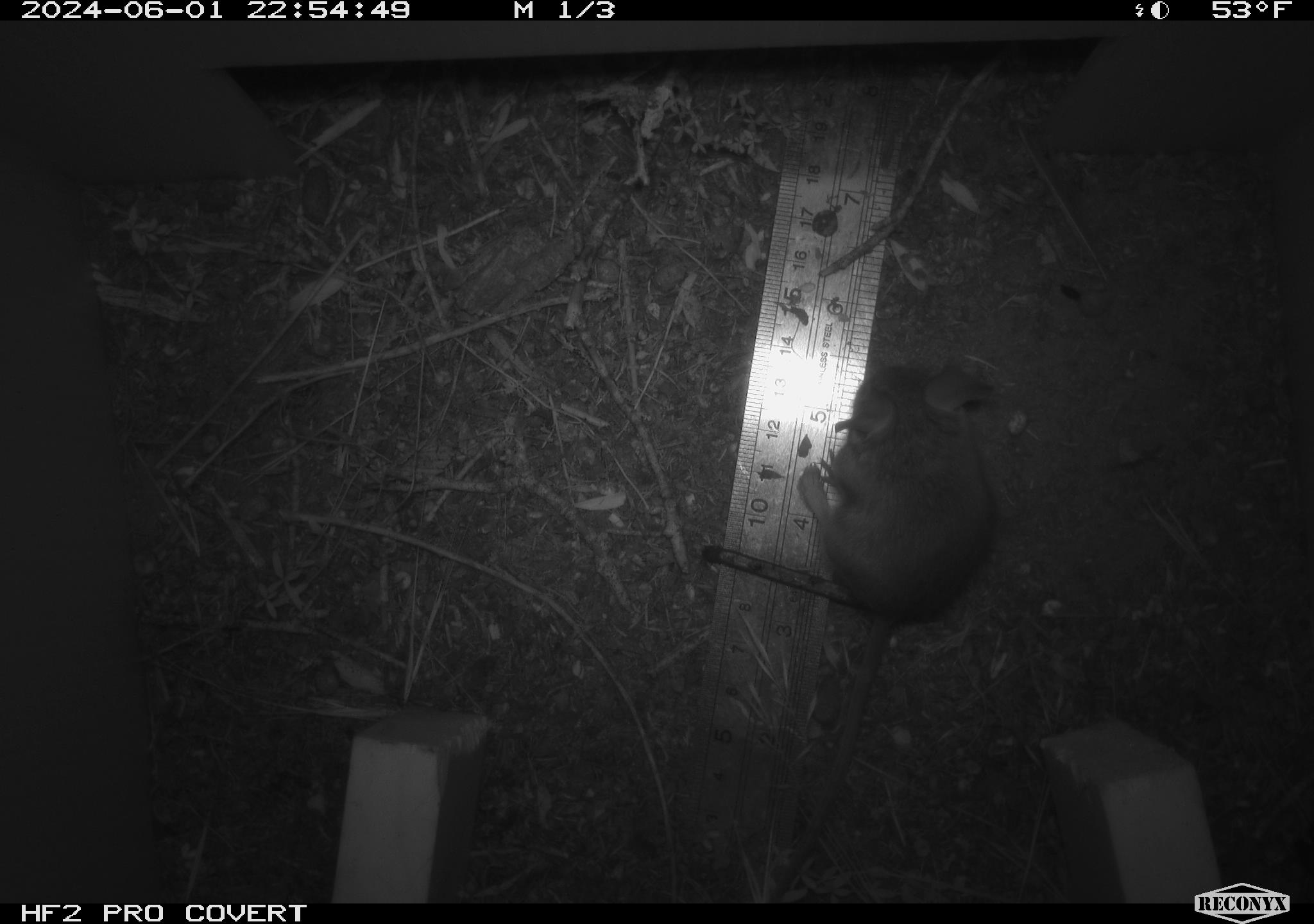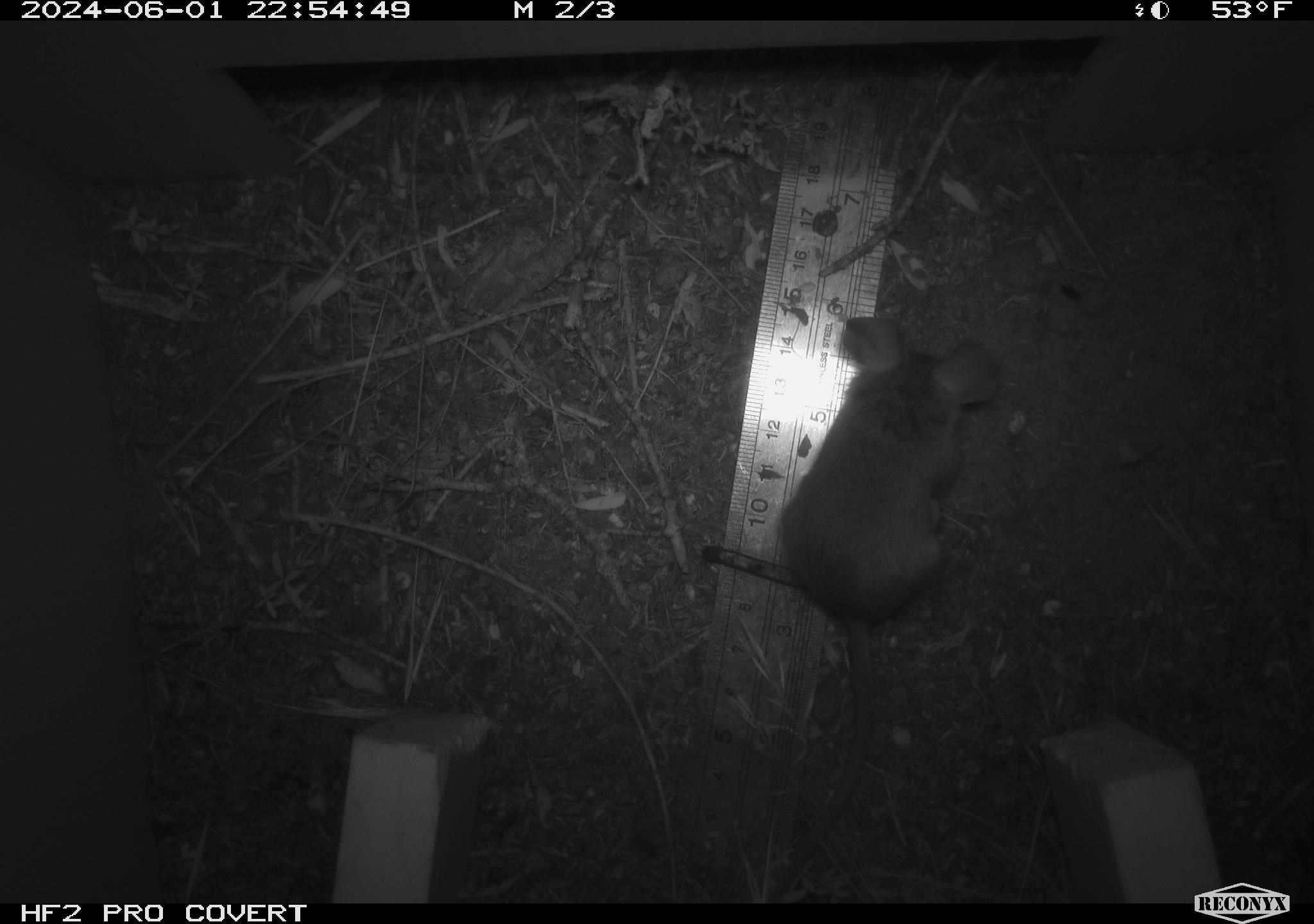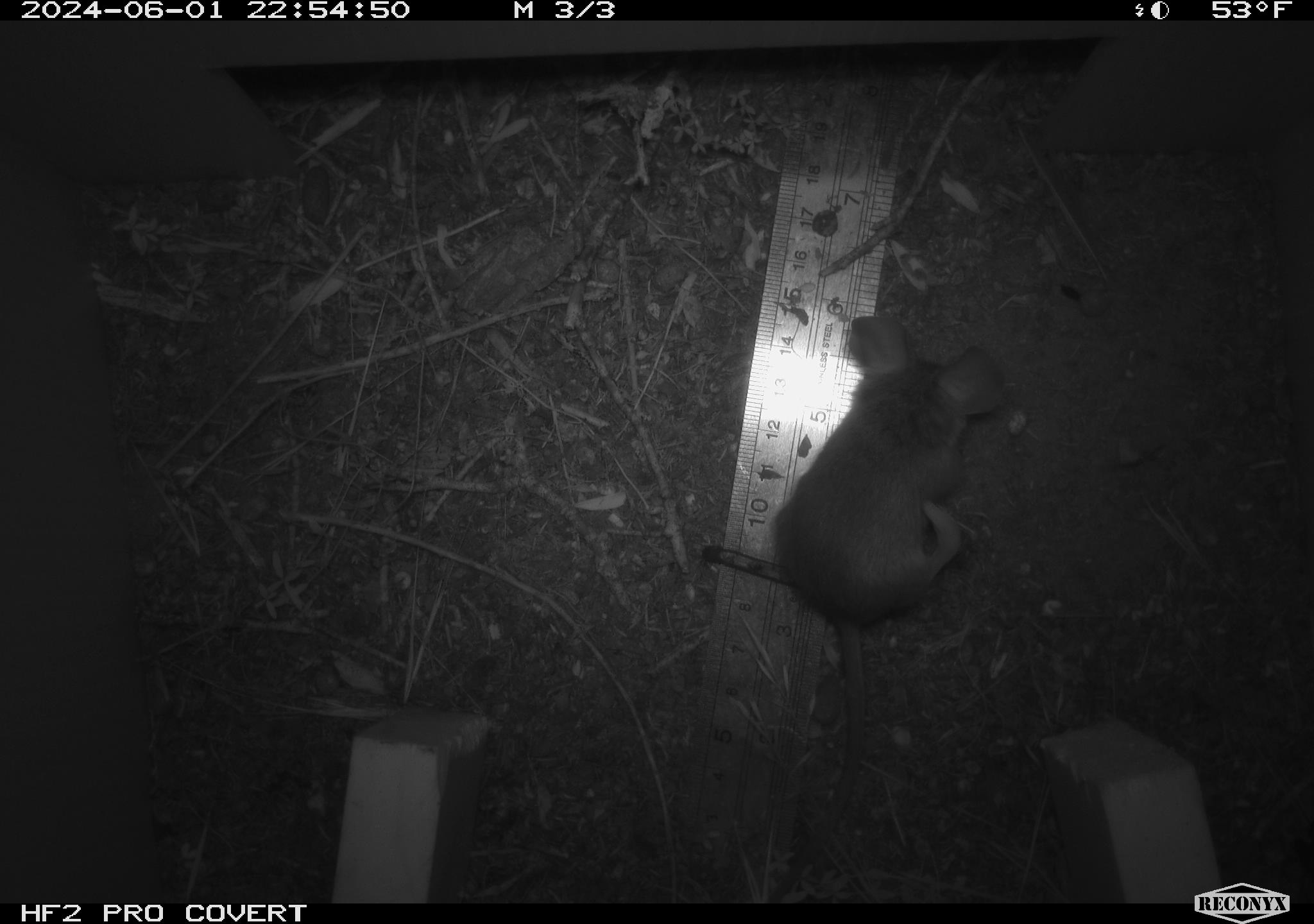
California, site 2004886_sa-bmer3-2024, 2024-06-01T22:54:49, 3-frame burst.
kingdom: Animalia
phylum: Chordata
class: Mammalia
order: Rodentia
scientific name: Rodentia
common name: mouse species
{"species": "mouse species (Rodentia)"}